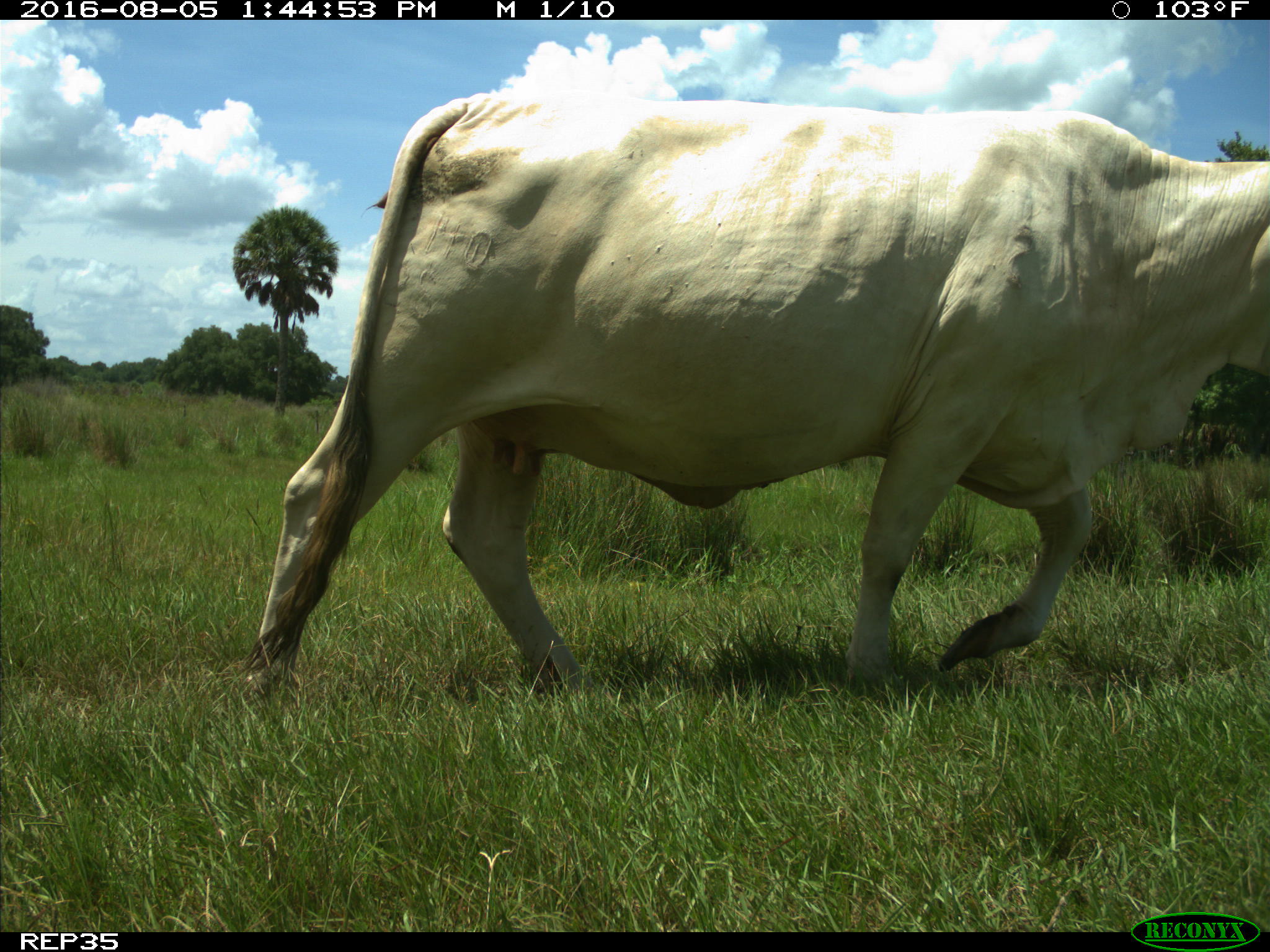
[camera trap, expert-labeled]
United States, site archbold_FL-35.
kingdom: Animalia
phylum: Chordata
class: Mammalia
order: Artiodactyla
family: Bovidae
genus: Bos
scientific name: Bos taurus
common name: domestic cow